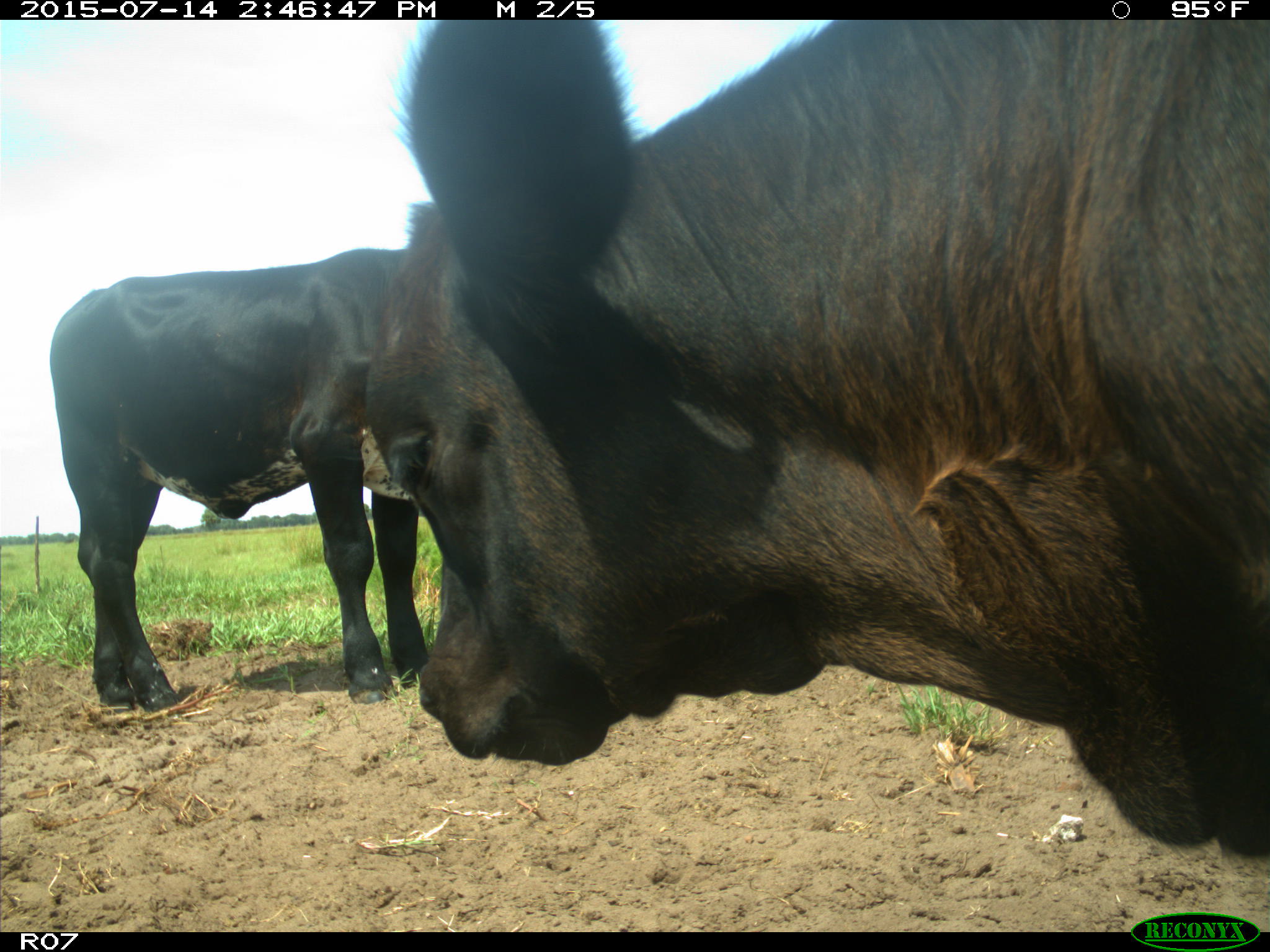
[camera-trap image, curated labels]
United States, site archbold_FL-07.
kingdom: Animalia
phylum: Chordata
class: Mammalia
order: Artiodactyla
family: Bovidae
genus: Bos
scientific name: Bos taurus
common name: domestic cow